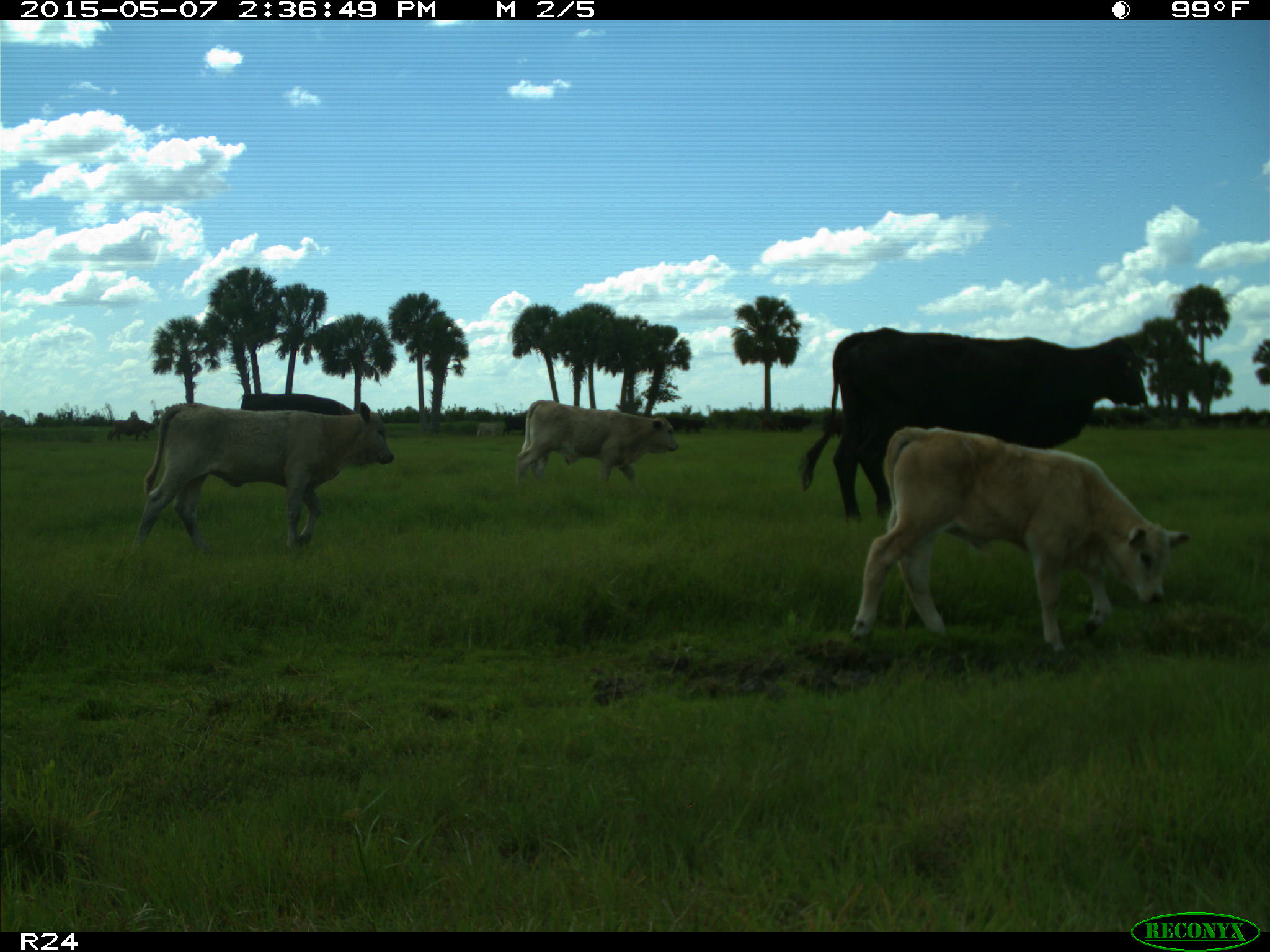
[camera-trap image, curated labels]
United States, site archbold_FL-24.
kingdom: Animalia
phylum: Chordata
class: Mammalia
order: Artiodactyla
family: Bovidae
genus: Bos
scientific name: Bos taurus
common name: domestic cow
Bos taurus (domestic cow).